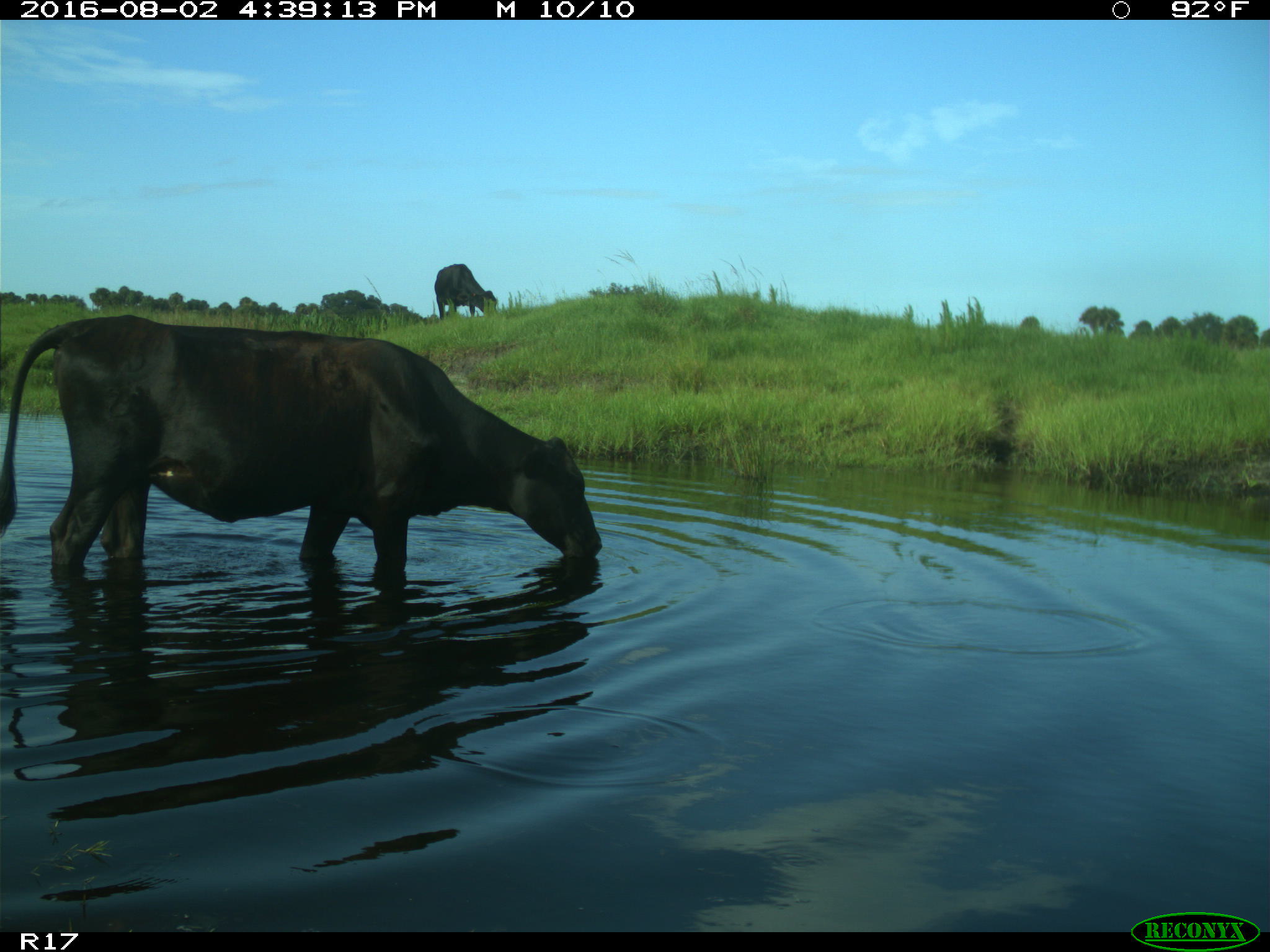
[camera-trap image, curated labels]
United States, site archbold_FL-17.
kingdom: Animalia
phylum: Chordata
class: Mammalia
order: Artiodactyla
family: Bovidae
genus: Bos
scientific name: Bos taurus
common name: domestic cow